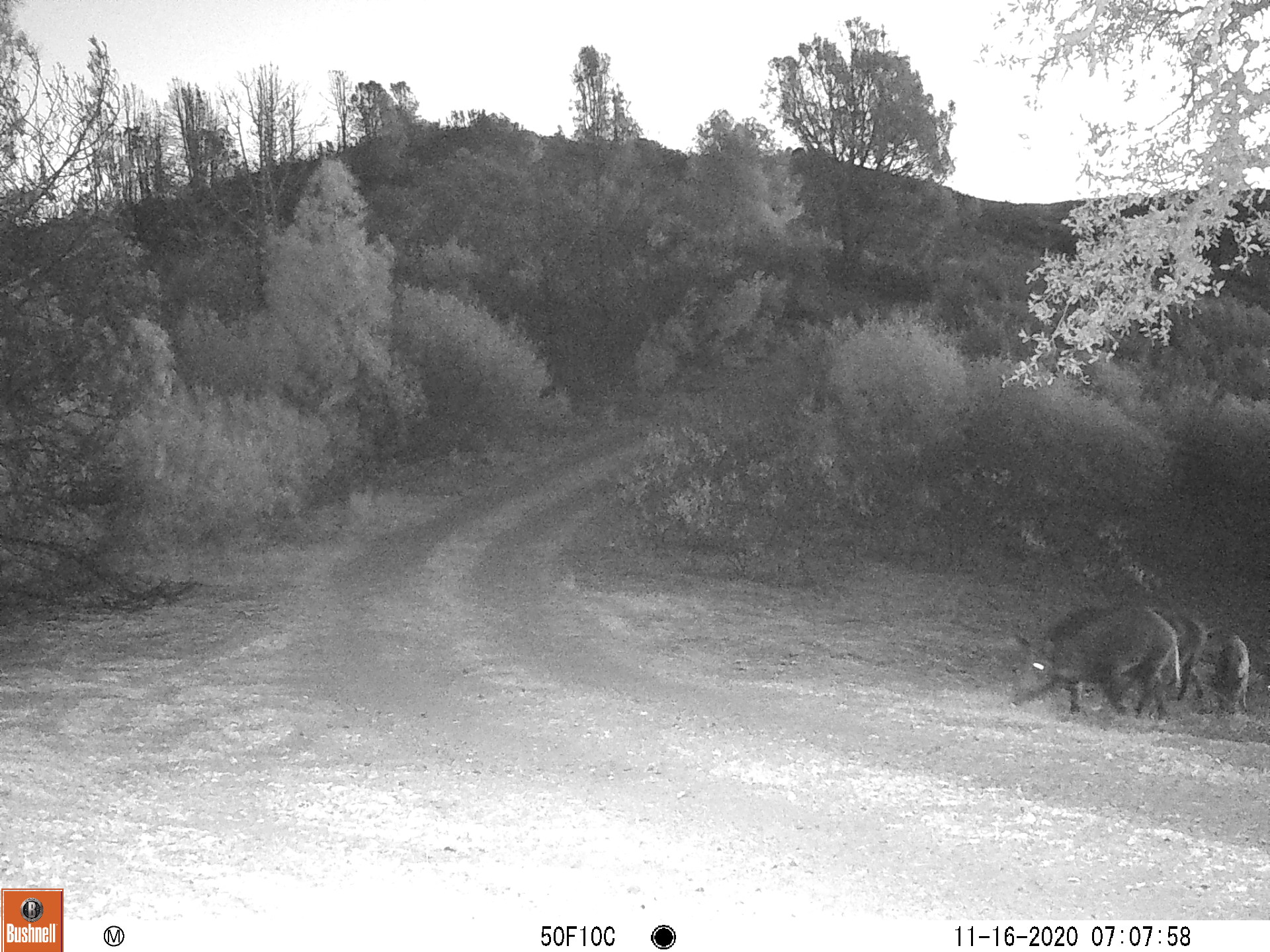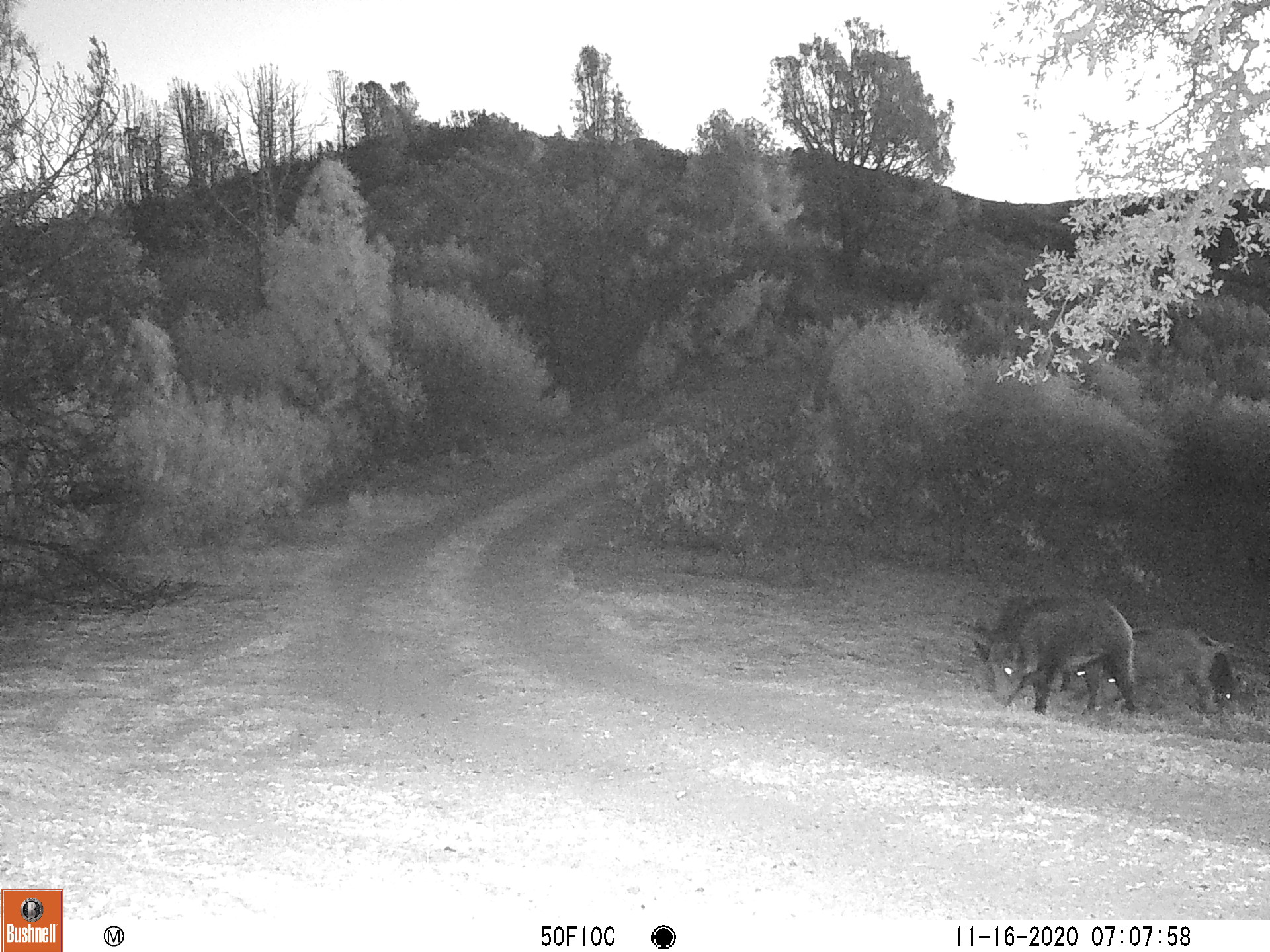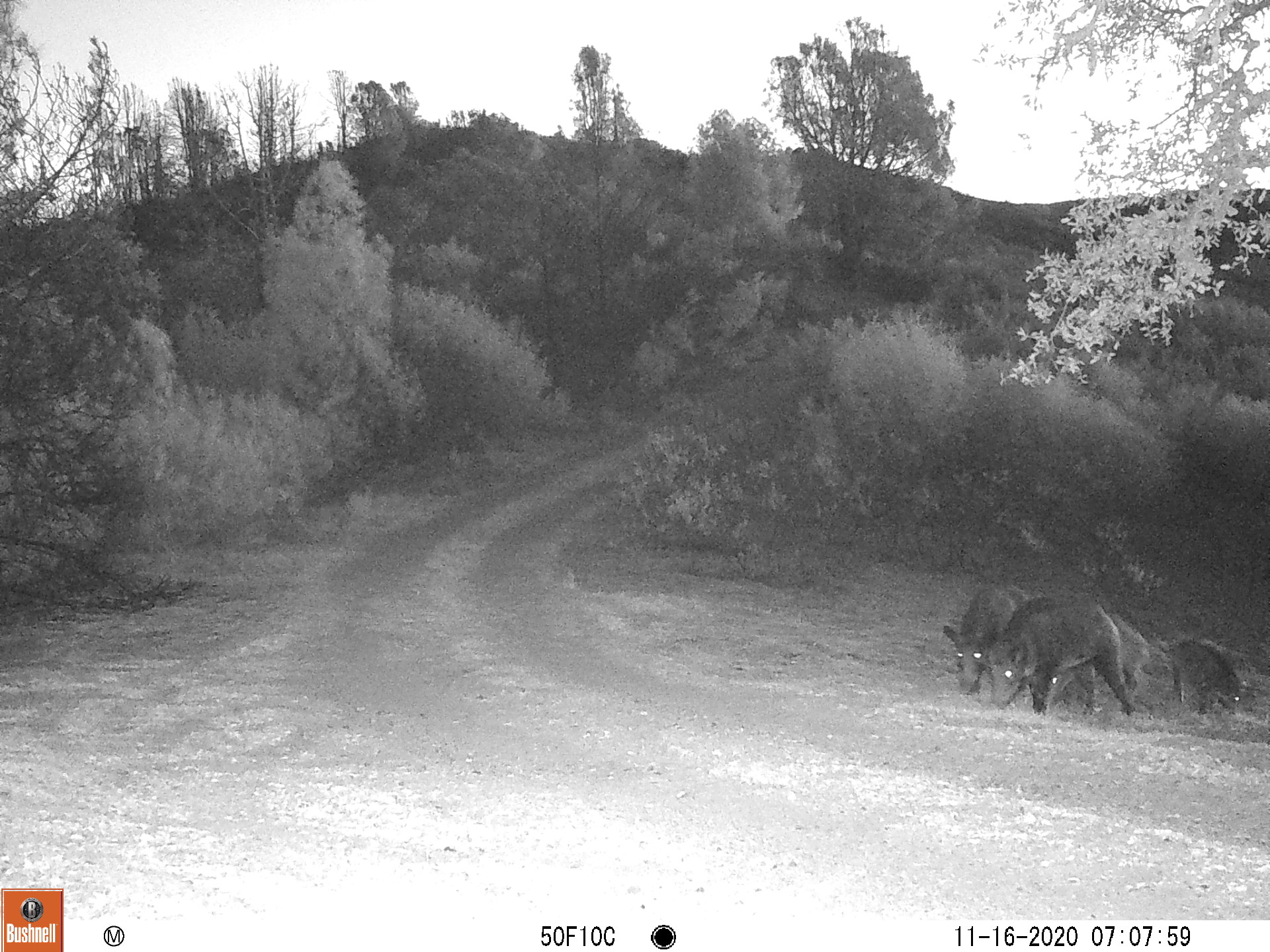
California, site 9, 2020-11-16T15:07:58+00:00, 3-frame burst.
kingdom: Animalia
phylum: Chordata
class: Mammalia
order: Artiodactyla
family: Suidae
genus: Sus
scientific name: Sus scrofa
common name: wild boar